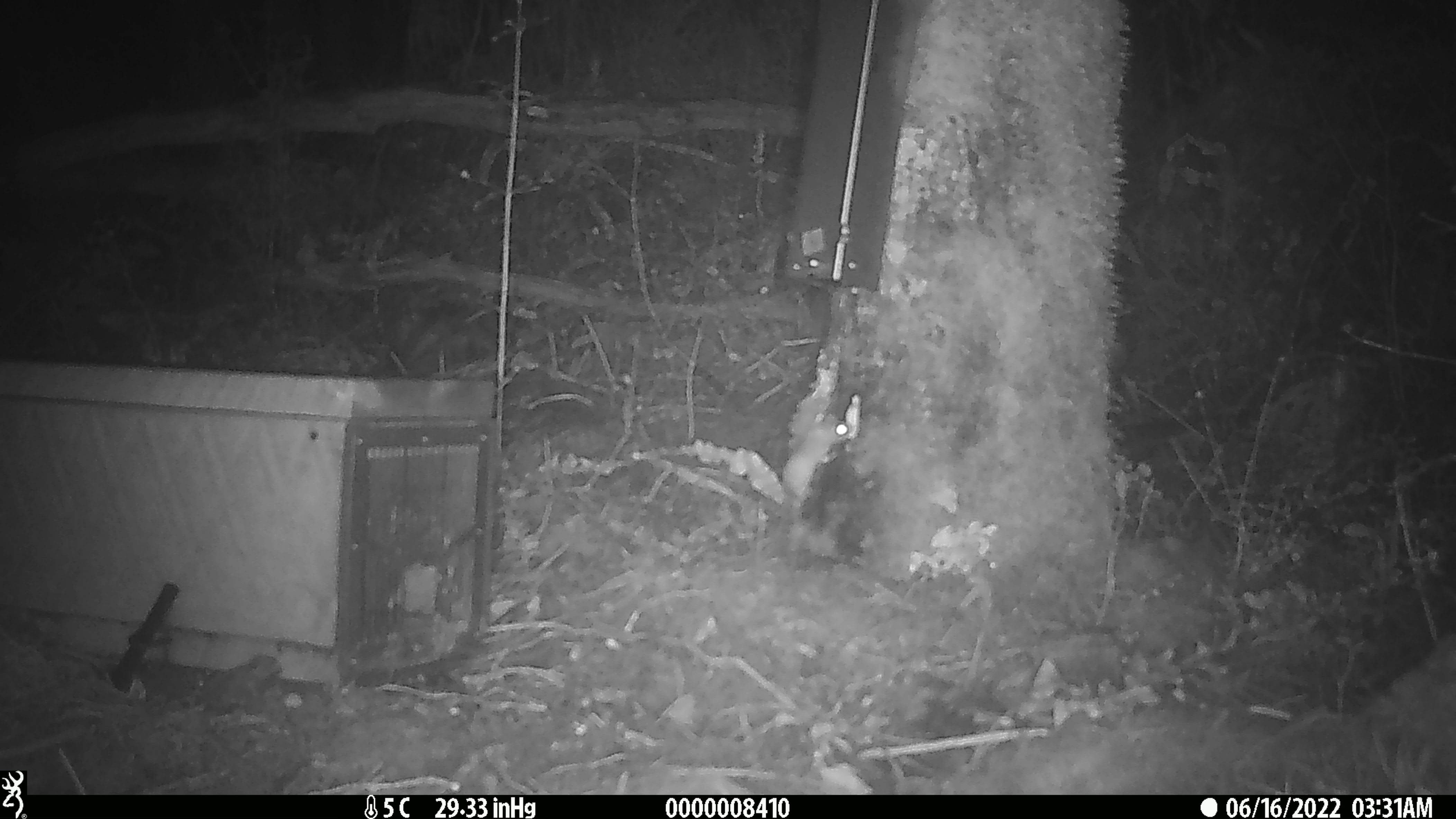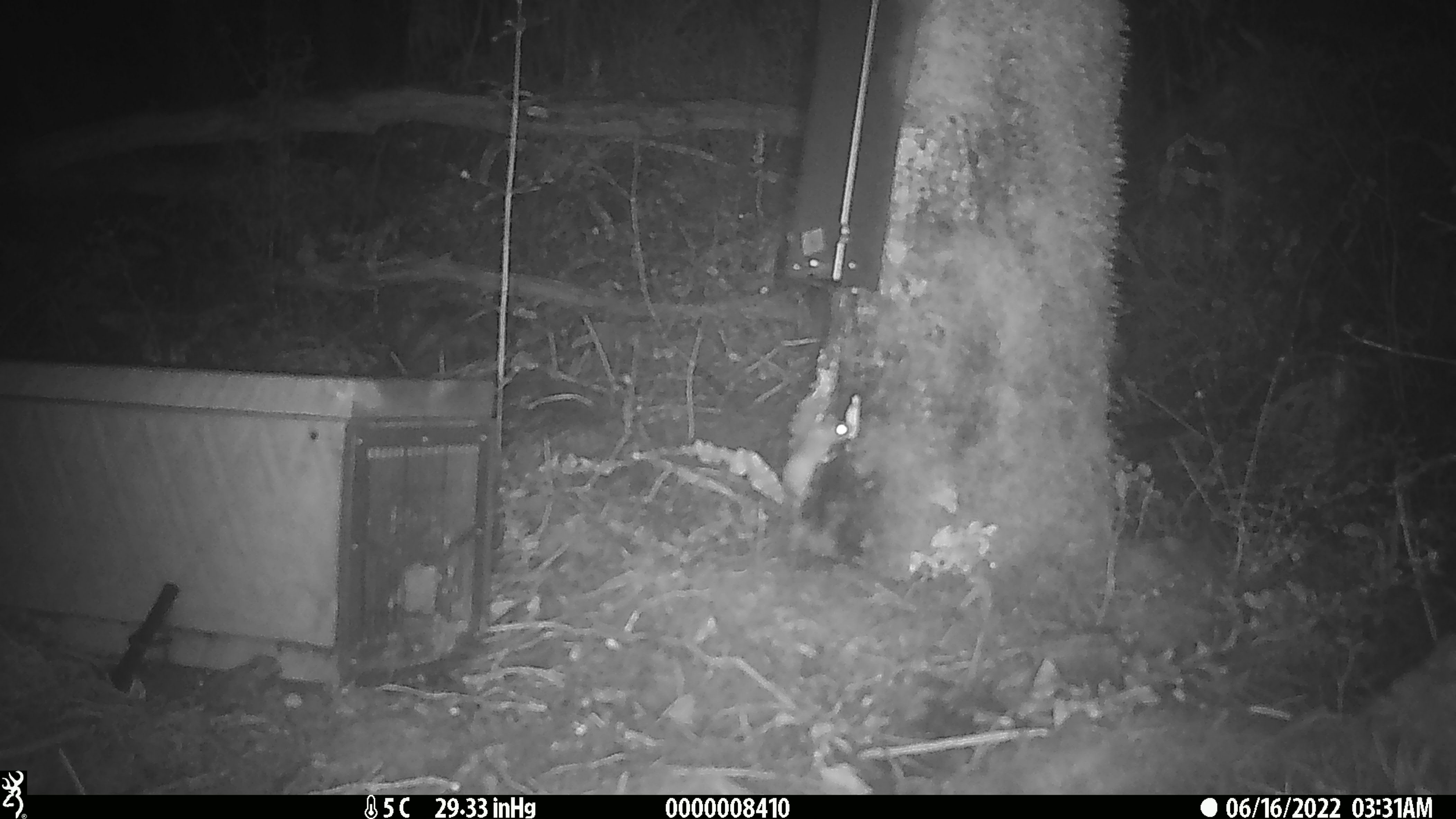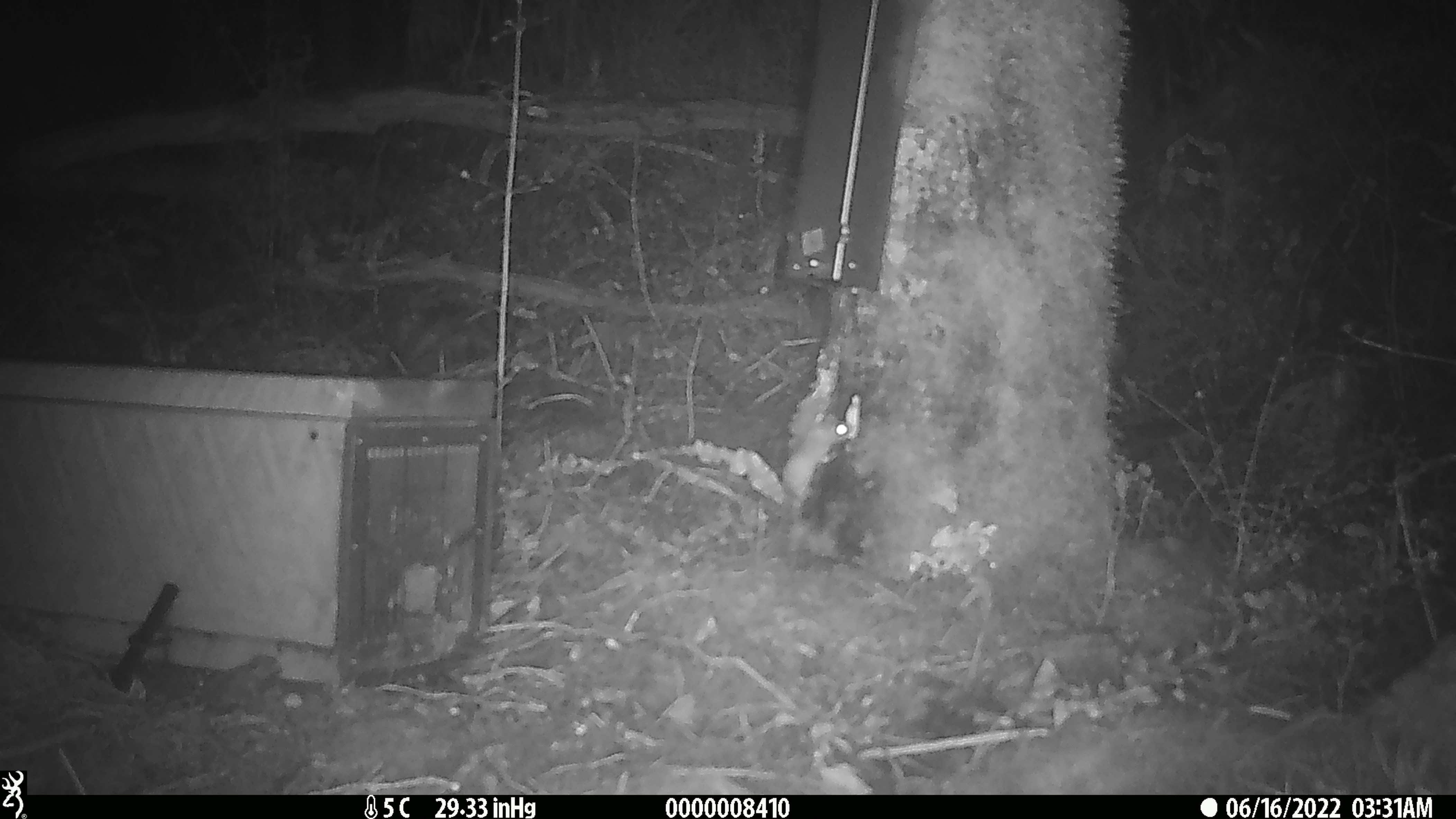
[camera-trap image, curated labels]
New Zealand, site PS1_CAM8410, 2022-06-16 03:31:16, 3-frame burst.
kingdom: Animalia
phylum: Chordata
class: Mammalia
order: Rodentia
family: Muridae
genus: Mus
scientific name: Mus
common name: mouse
Mouse (Mus).